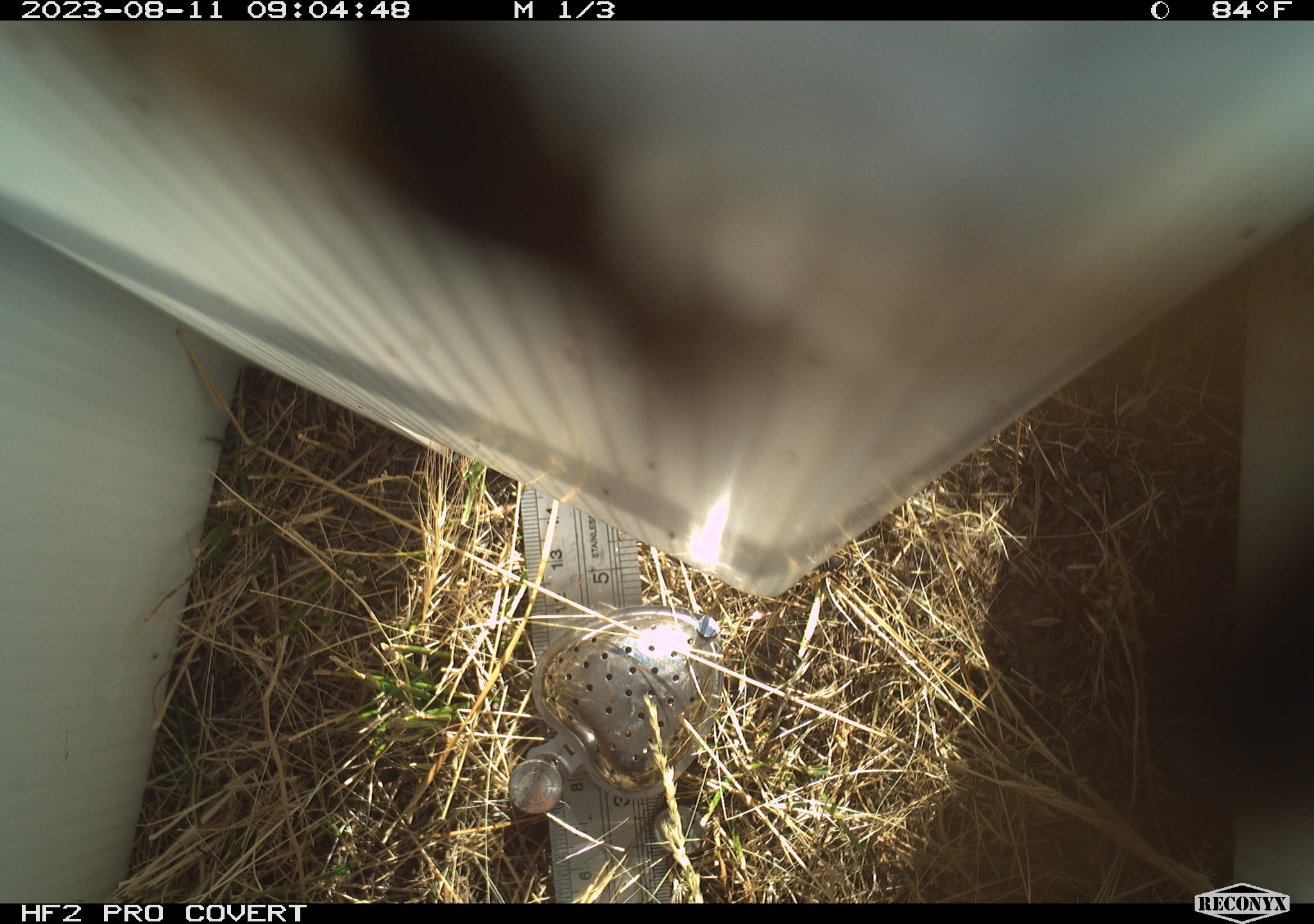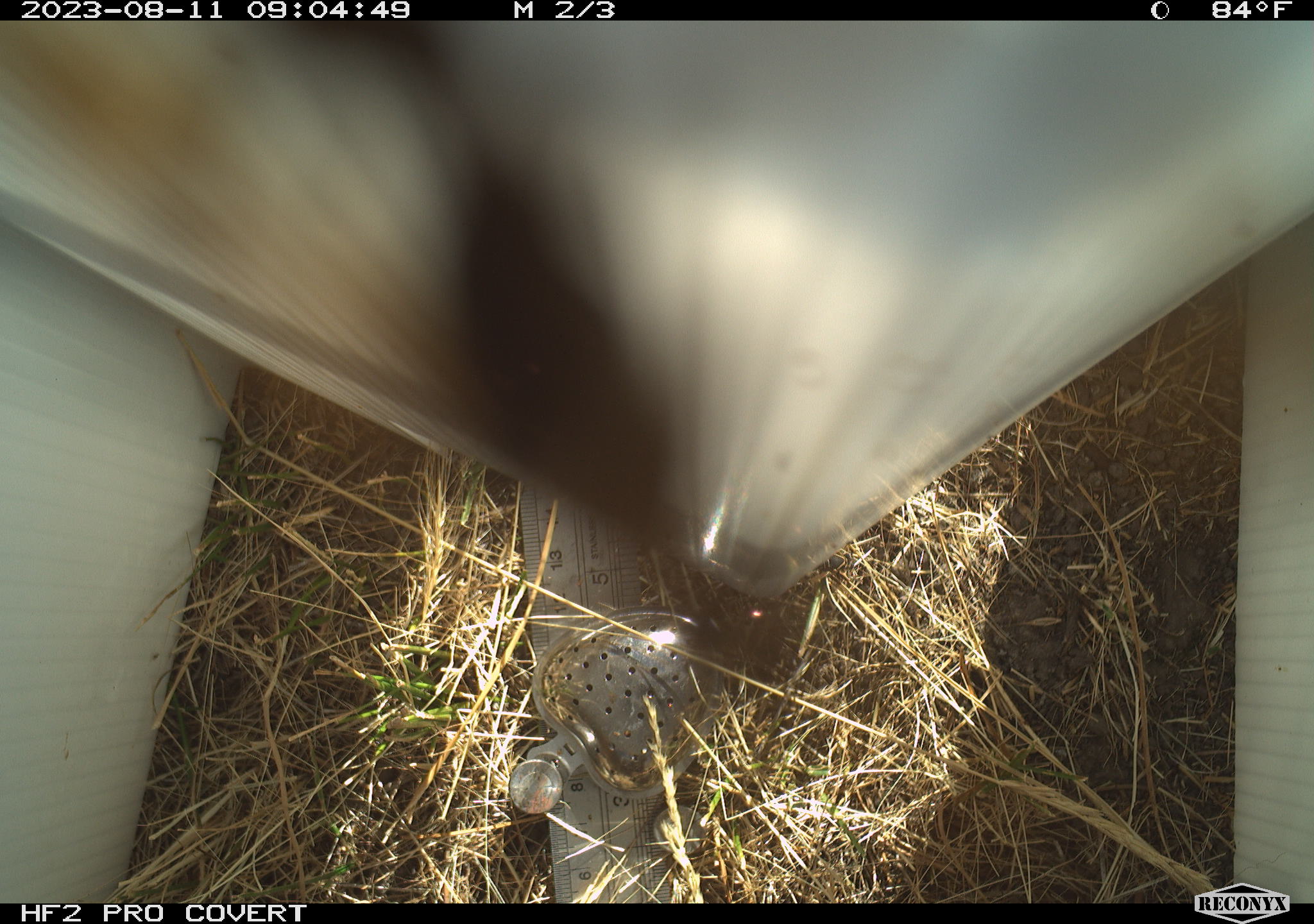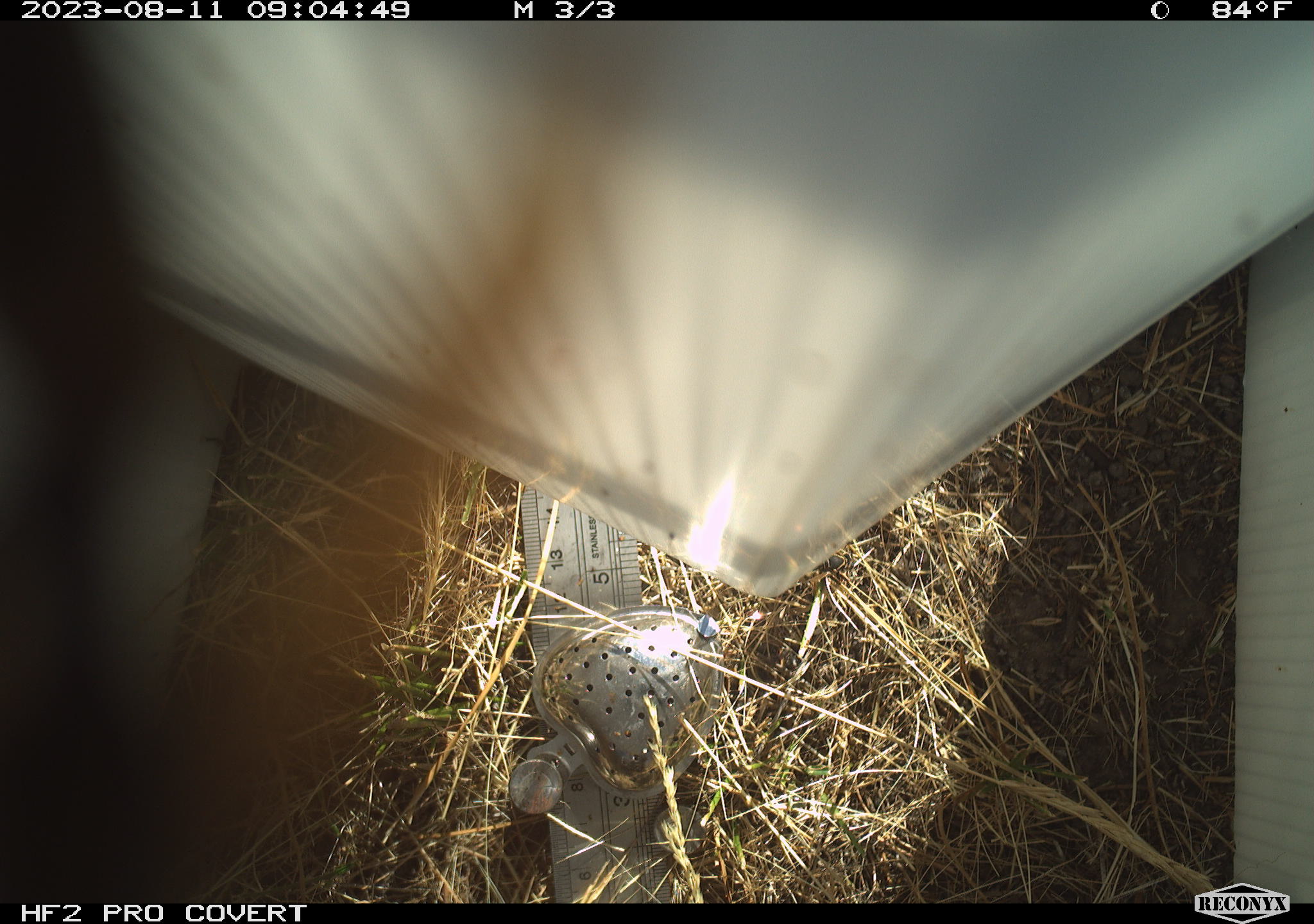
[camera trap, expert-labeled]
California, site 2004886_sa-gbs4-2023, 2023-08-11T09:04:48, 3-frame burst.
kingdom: Animalia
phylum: Arthropoda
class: Insecta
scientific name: Insecta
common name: insect